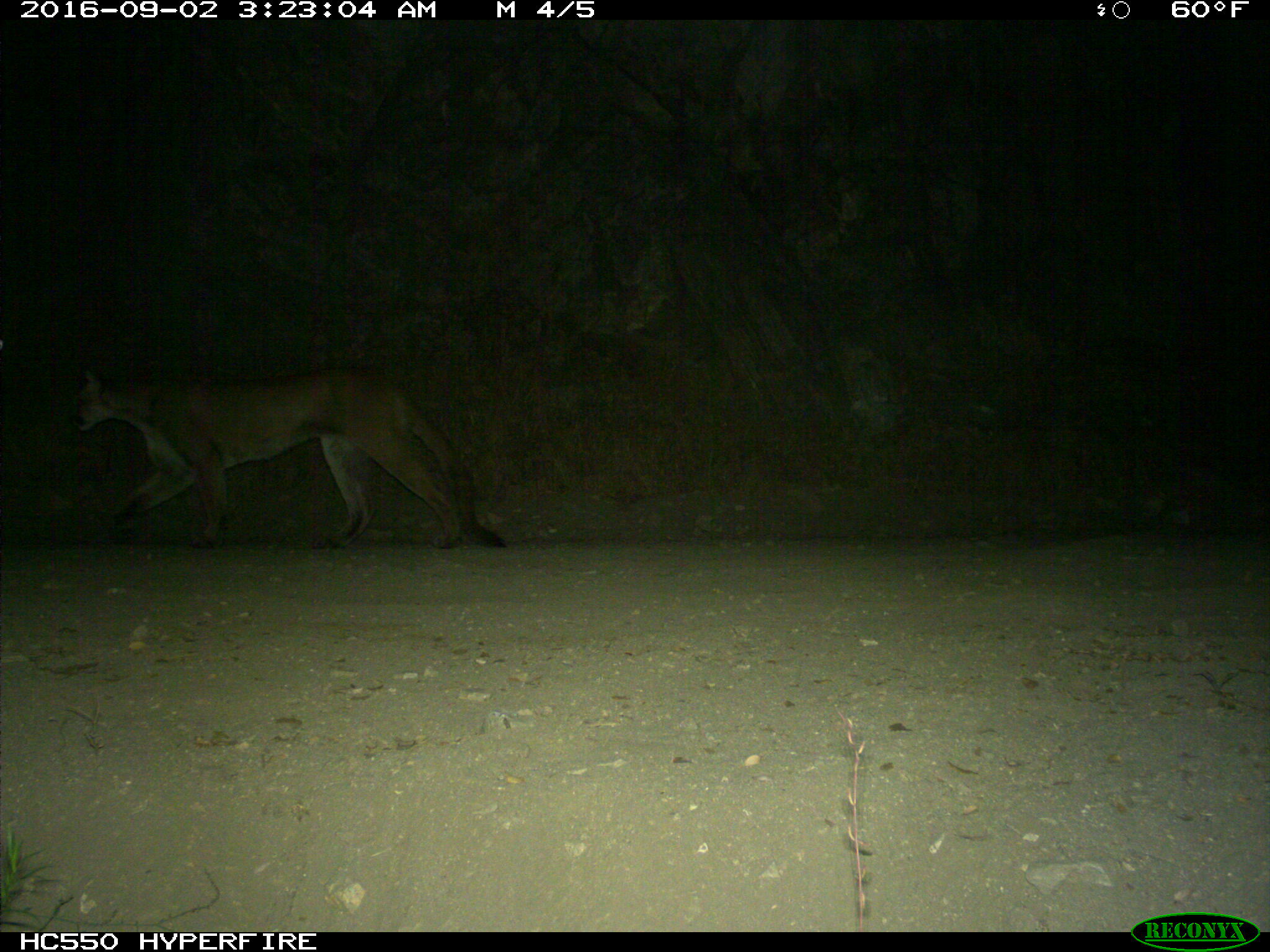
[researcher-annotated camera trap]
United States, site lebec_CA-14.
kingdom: Animalia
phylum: Chordata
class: Mammalia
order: Carnivora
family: Felidae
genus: Puma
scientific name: Puma concolor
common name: mountain lion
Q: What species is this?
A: Puma concolor (mountain lion).